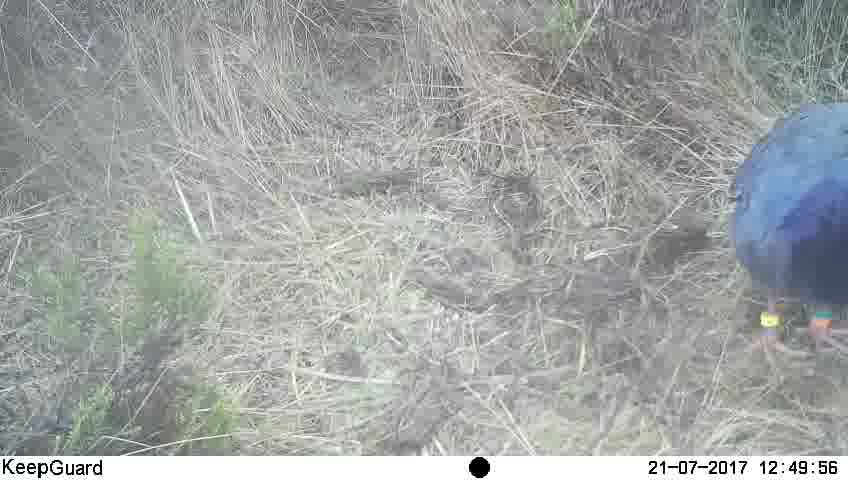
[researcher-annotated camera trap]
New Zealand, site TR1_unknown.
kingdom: Animalia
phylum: Chordata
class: Aves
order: Gruiformes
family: Rallidae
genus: Porphyrio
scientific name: Porphyrio mantelli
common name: takahe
Takahe (Porphyrio mantelli).